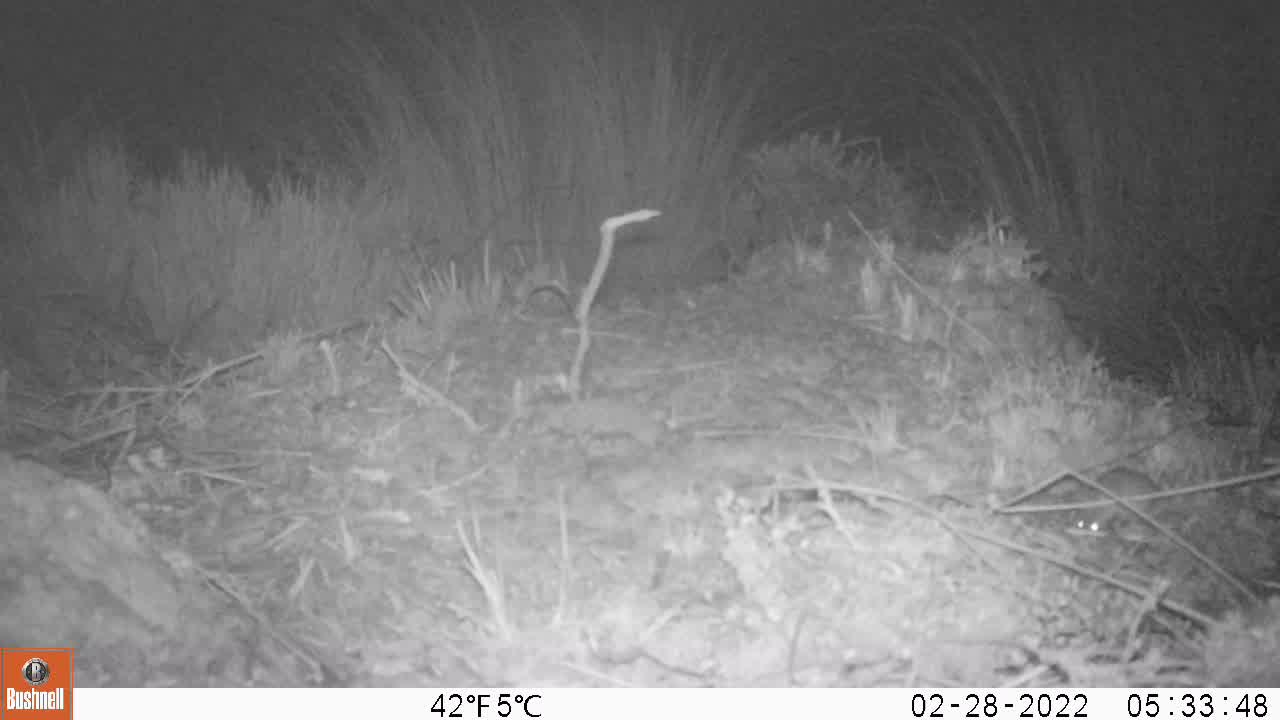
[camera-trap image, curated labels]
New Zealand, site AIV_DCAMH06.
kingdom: Animalia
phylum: Chordata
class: Mammalia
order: Rodentia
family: Muridae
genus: Mus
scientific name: Mus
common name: mouse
Mouse (Mus).